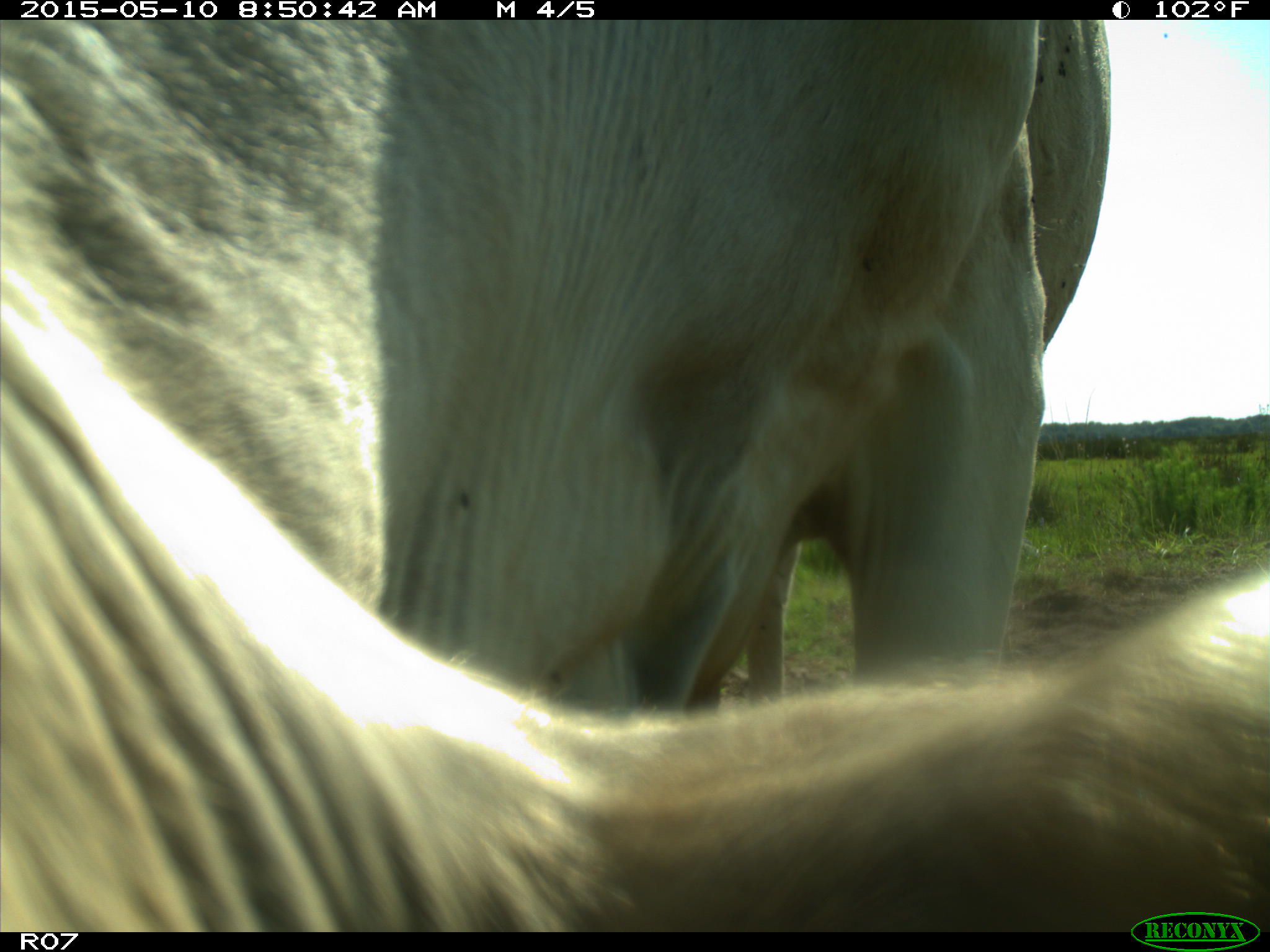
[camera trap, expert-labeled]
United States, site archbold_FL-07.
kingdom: Animalia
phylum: Chordata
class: Mammalia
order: Artiodactyla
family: Bovidae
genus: Bos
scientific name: Bos taurus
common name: domestic cow